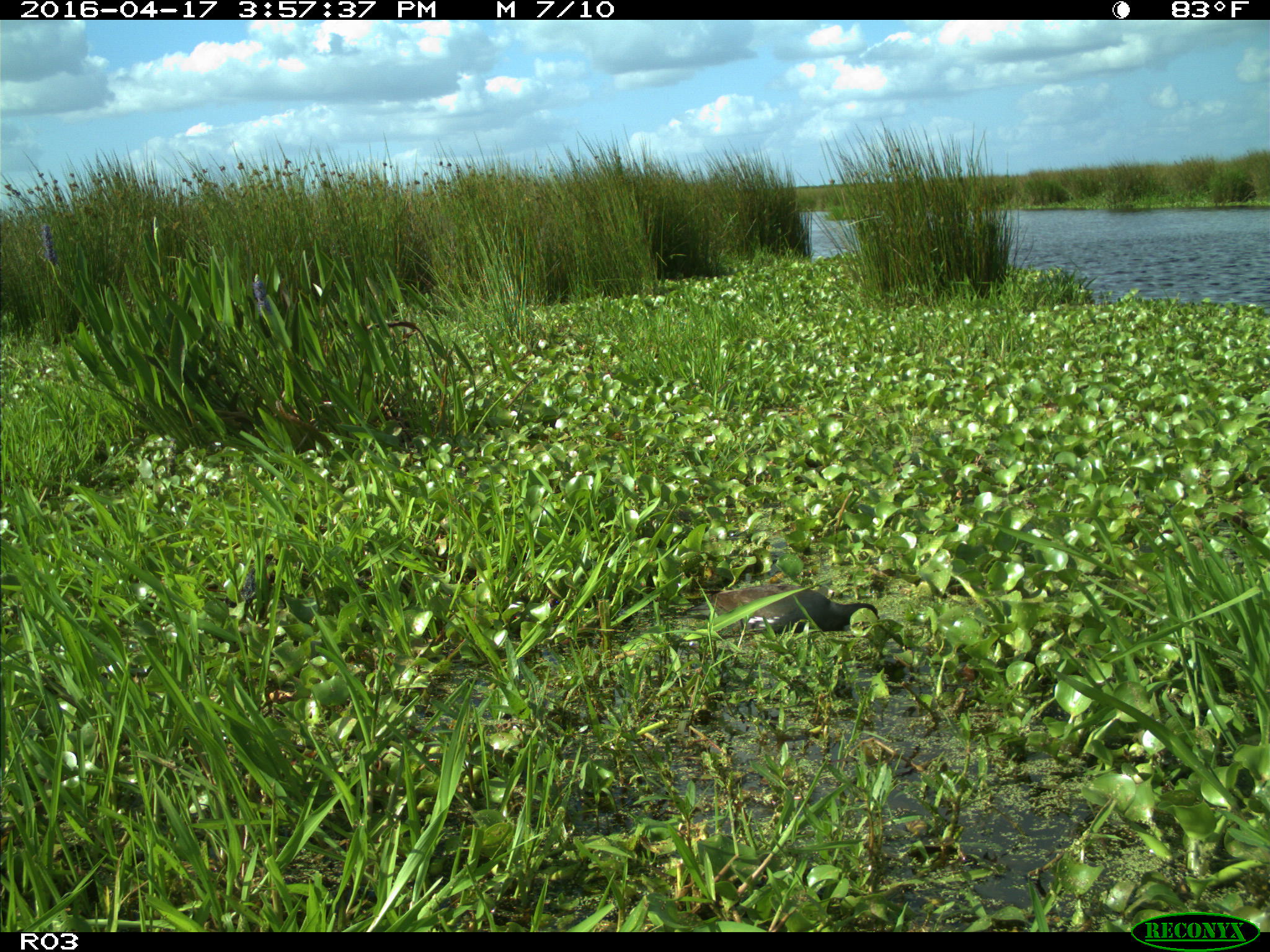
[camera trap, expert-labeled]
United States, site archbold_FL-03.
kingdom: Animalia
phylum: Chordata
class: Aves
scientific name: Aves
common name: birds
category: unidentified bird